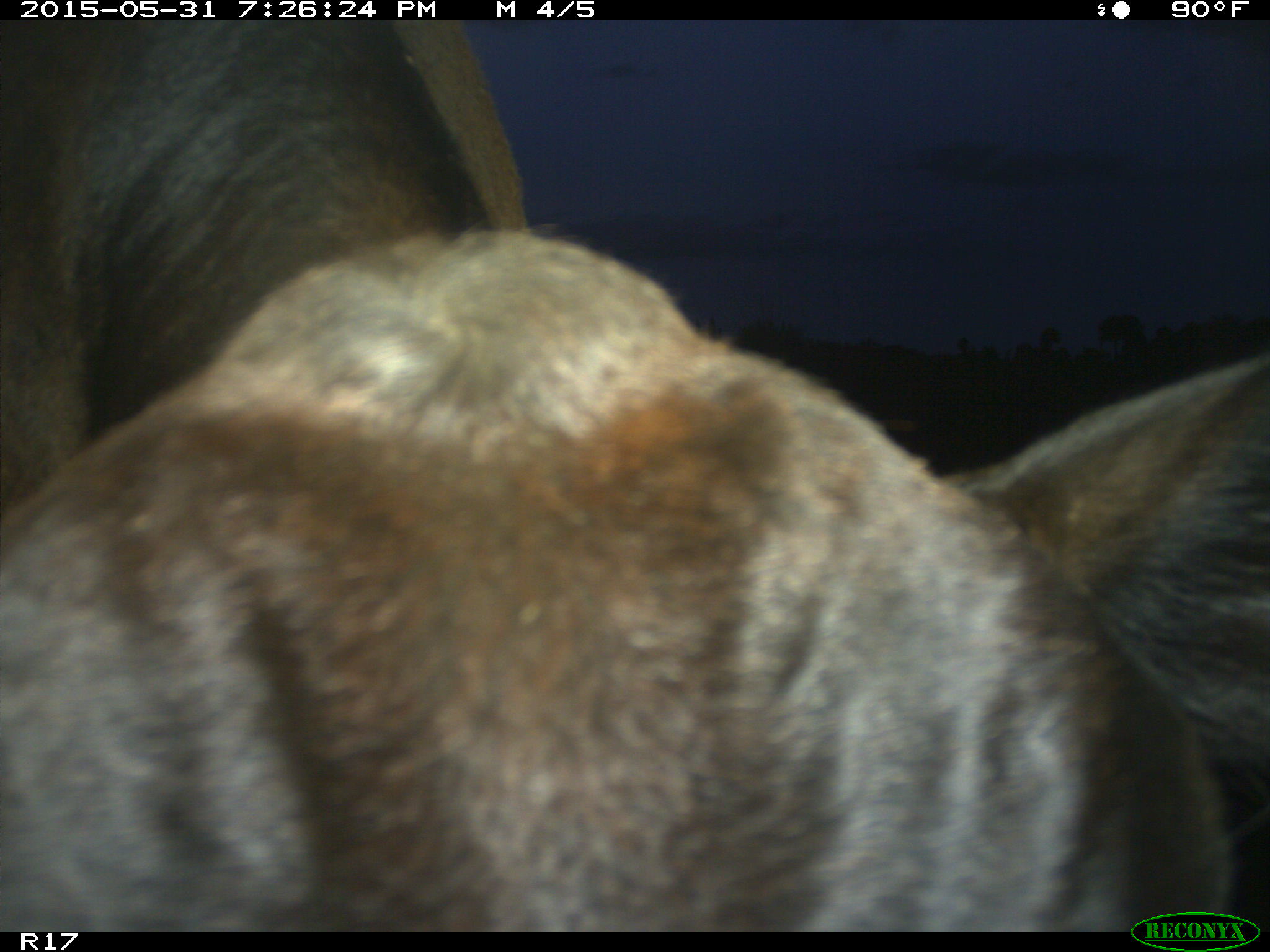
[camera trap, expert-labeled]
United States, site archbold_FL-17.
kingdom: Animalia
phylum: Chordata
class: Mammalia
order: Artiodactyla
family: Bovidae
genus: Bos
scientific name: Bos taurus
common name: domestic cow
Bos taurus (domestic cow).